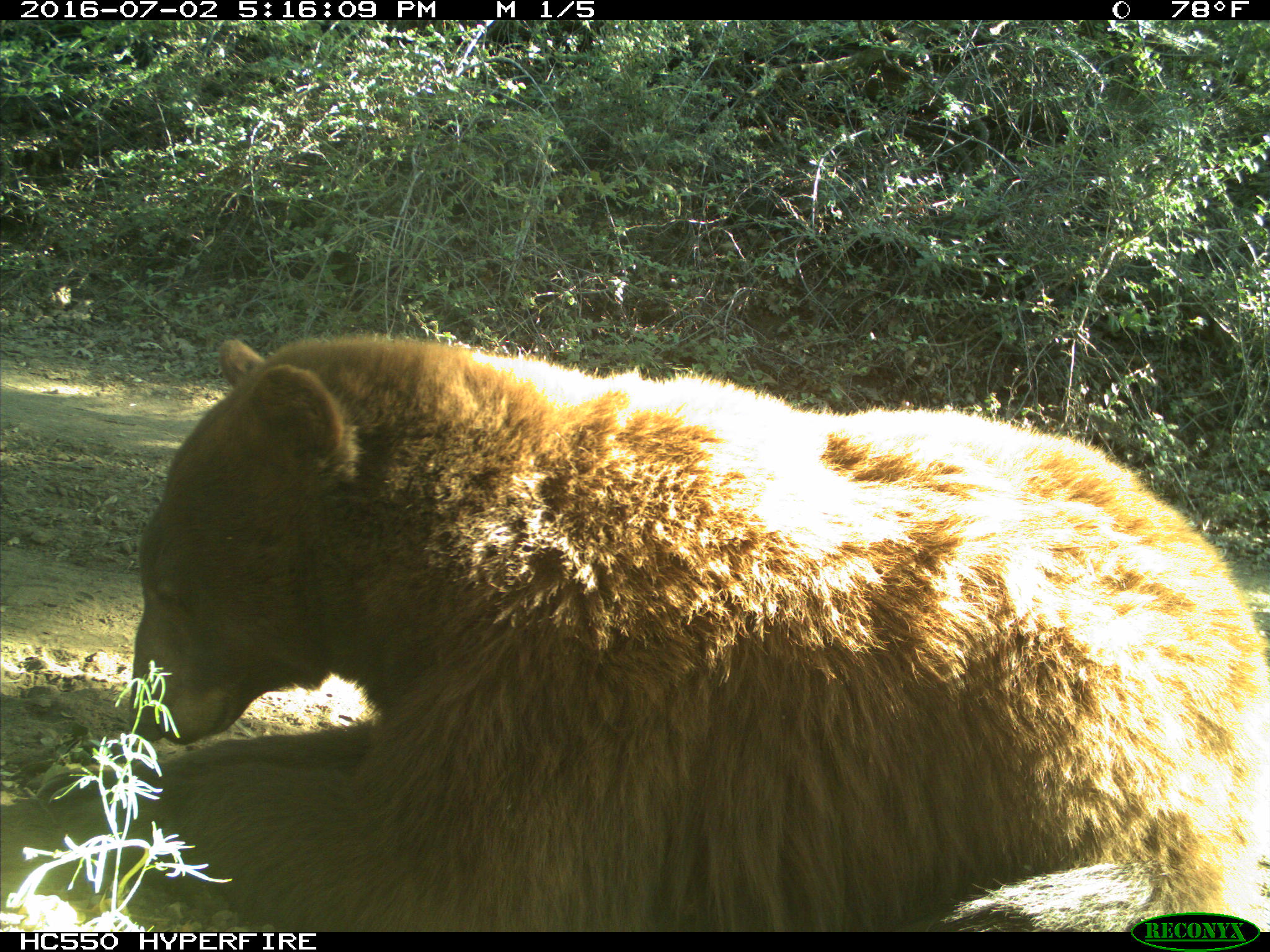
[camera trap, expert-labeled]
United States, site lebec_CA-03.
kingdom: Animalia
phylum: Chordata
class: Mammalia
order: Carnivora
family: Ursidae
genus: Ursus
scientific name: Ursus americanus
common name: american black bear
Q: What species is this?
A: Ursus americanus (american black bear).